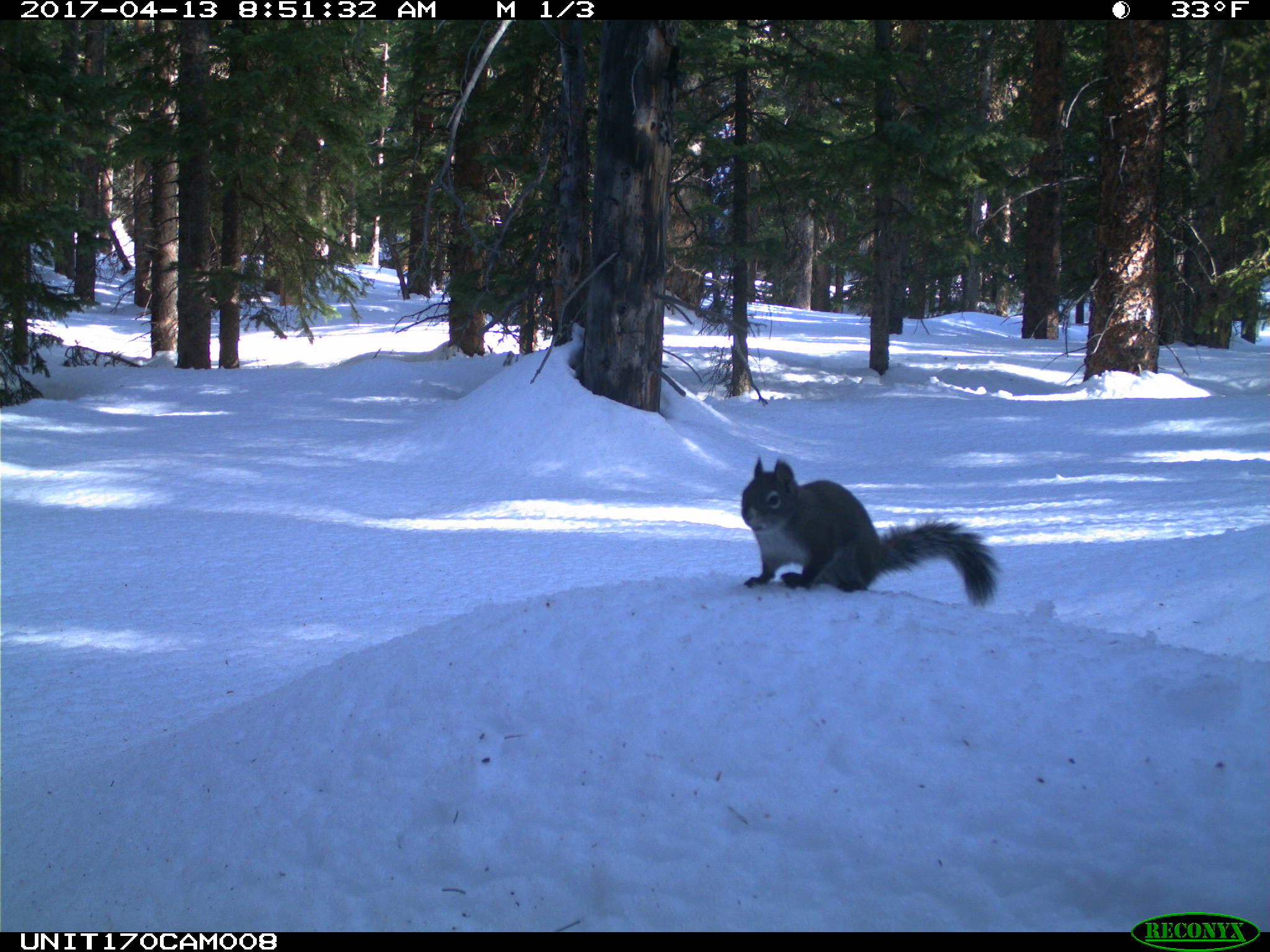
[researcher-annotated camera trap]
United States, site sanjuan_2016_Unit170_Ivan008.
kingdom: Animalia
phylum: Chordata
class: Mammalia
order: Rodentia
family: Sciuridae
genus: Tamiasciurus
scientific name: Tamiasciurus hudsonicus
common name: american red squirrel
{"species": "Tamiasciurus hudsonicus (american red squirrel)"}